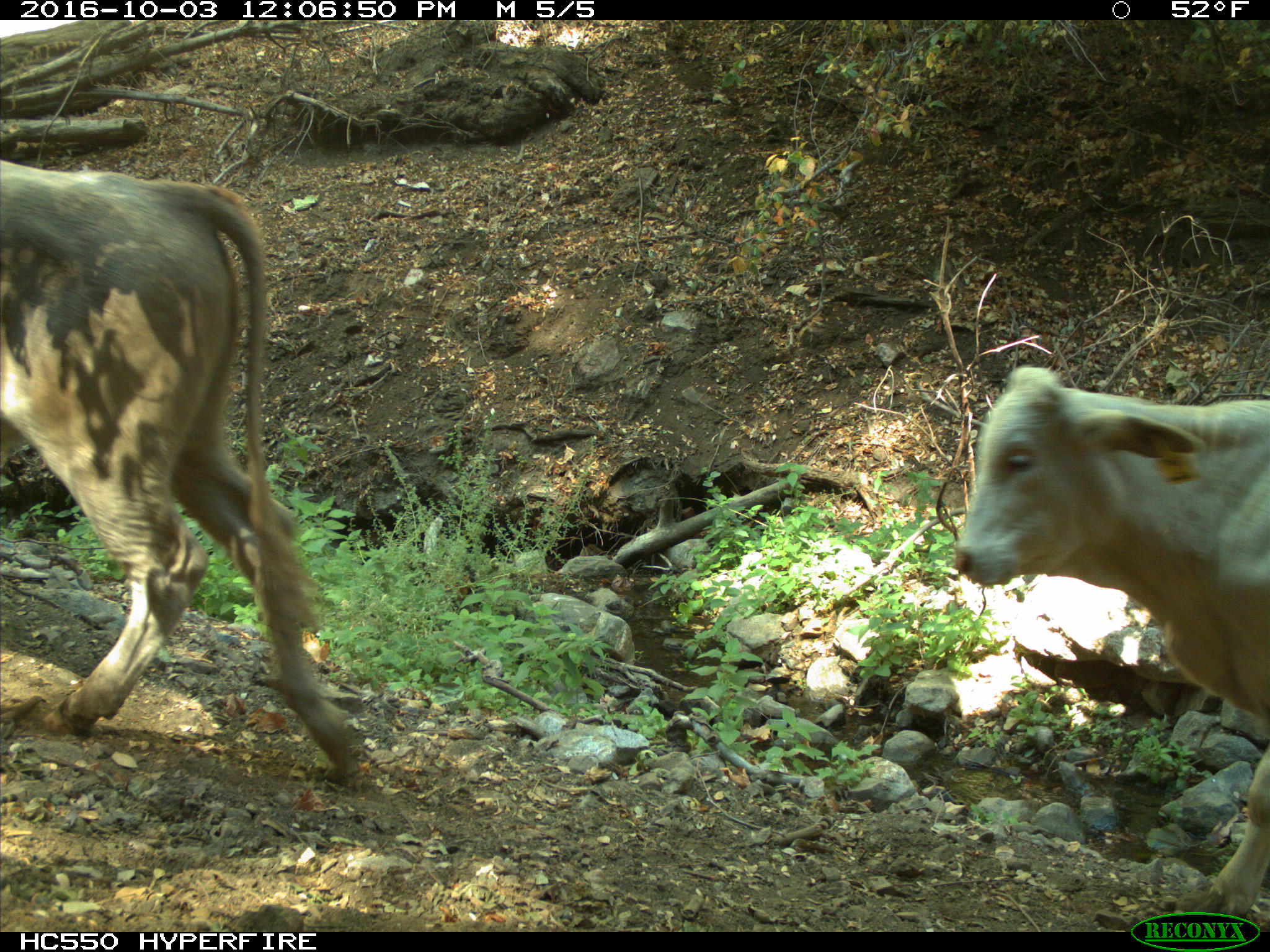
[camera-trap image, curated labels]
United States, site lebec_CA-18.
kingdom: Animalia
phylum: Chordata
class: Mammalia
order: Artiodactyla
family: Bovidae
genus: Bos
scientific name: Bos taurus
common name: domestic cow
Bos taurus (domestic cow).